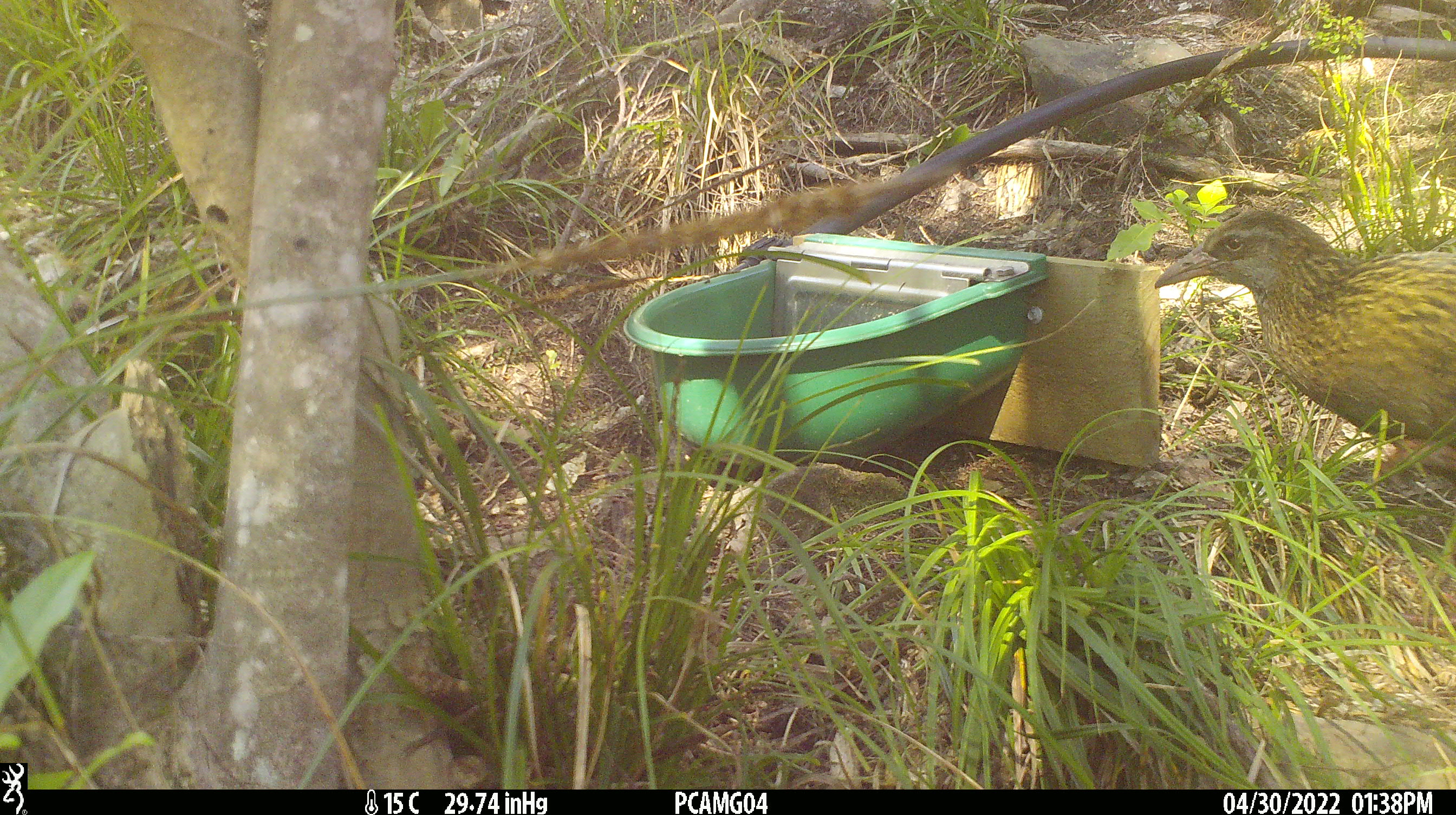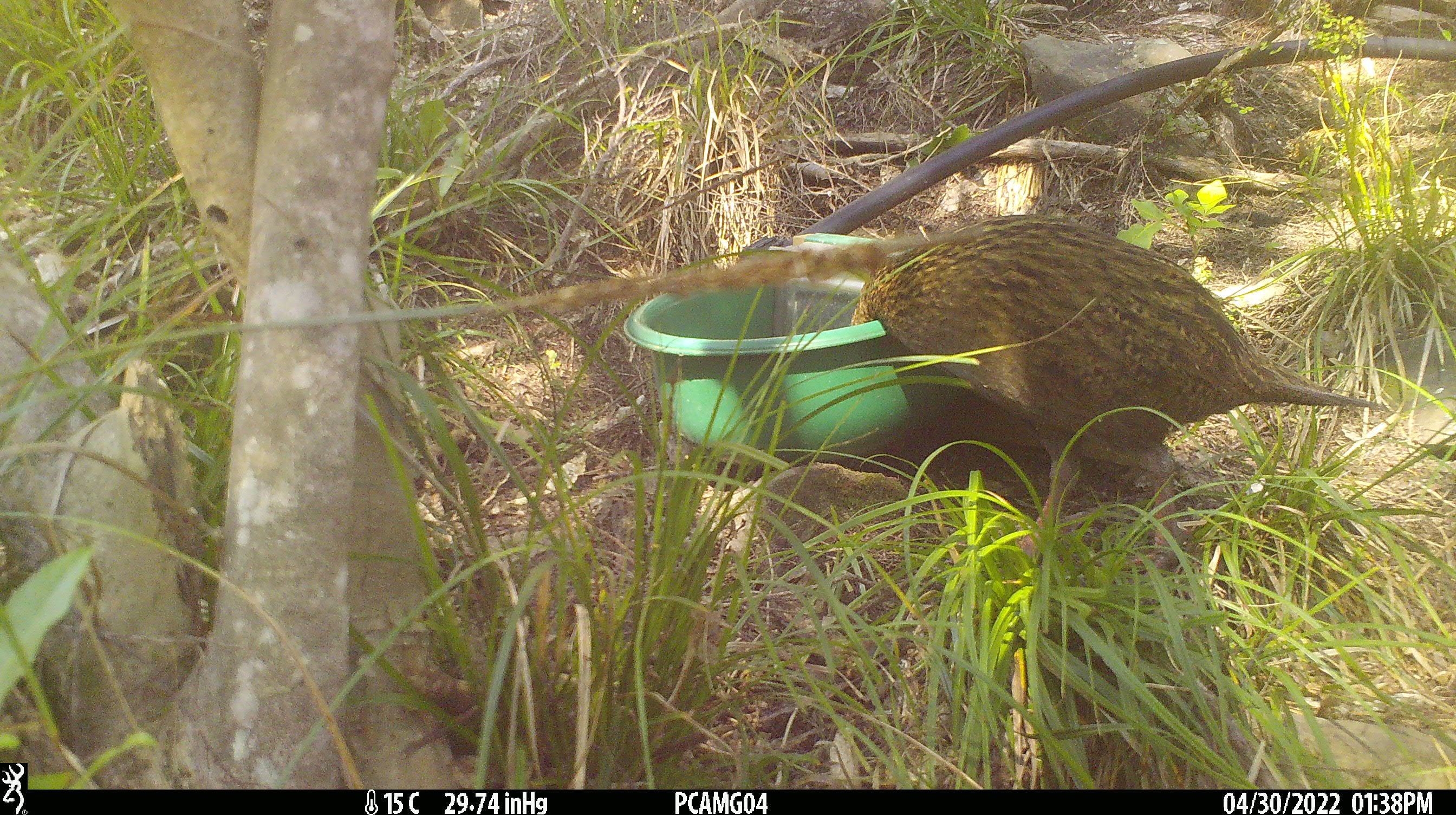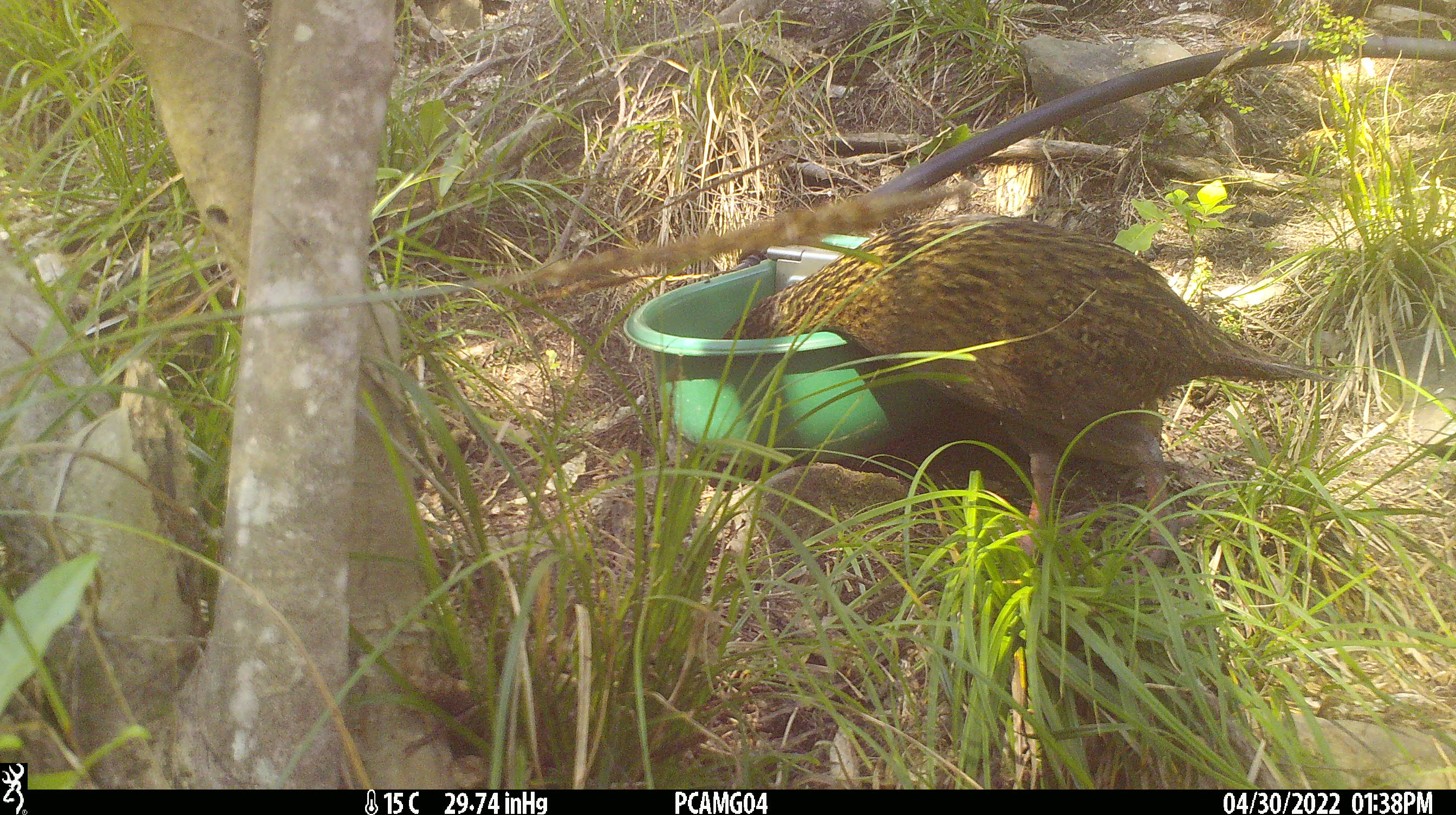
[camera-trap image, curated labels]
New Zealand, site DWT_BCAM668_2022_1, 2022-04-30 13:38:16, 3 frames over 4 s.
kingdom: Animalia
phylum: Chordata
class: Aves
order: Gruiformes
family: Rallidae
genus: Gallirallus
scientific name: Gallirallus australis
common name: weka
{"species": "weka (Gallirallus australis)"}